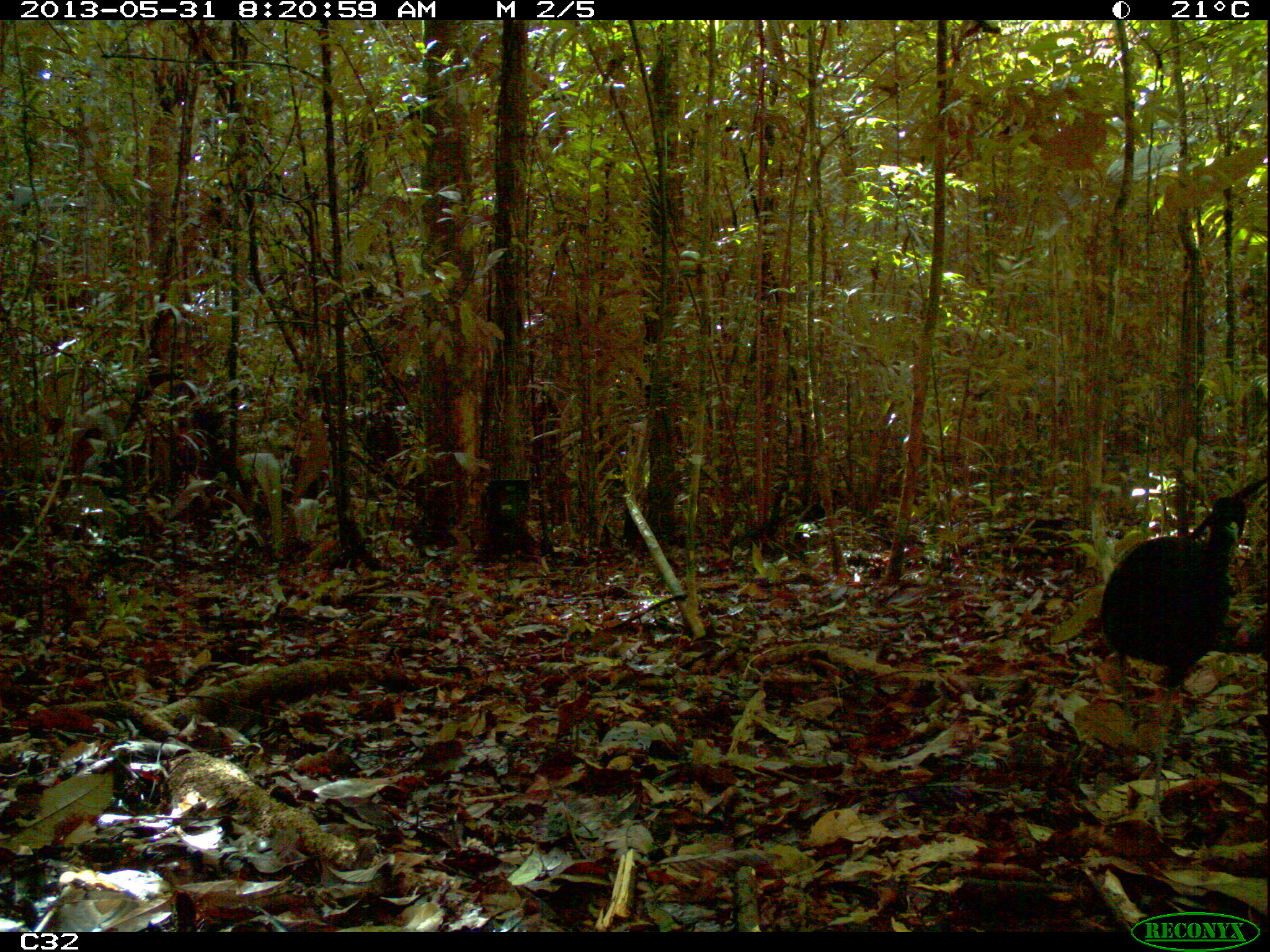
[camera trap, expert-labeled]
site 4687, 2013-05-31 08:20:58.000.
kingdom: Animalia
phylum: Chordata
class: Aves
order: Gruiformes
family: Psophiidae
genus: Psophia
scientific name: Psophia crepitans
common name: gray-winged trumpeter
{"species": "Psophia crepitans (gray-winged trumpeter)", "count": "4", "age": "adult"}